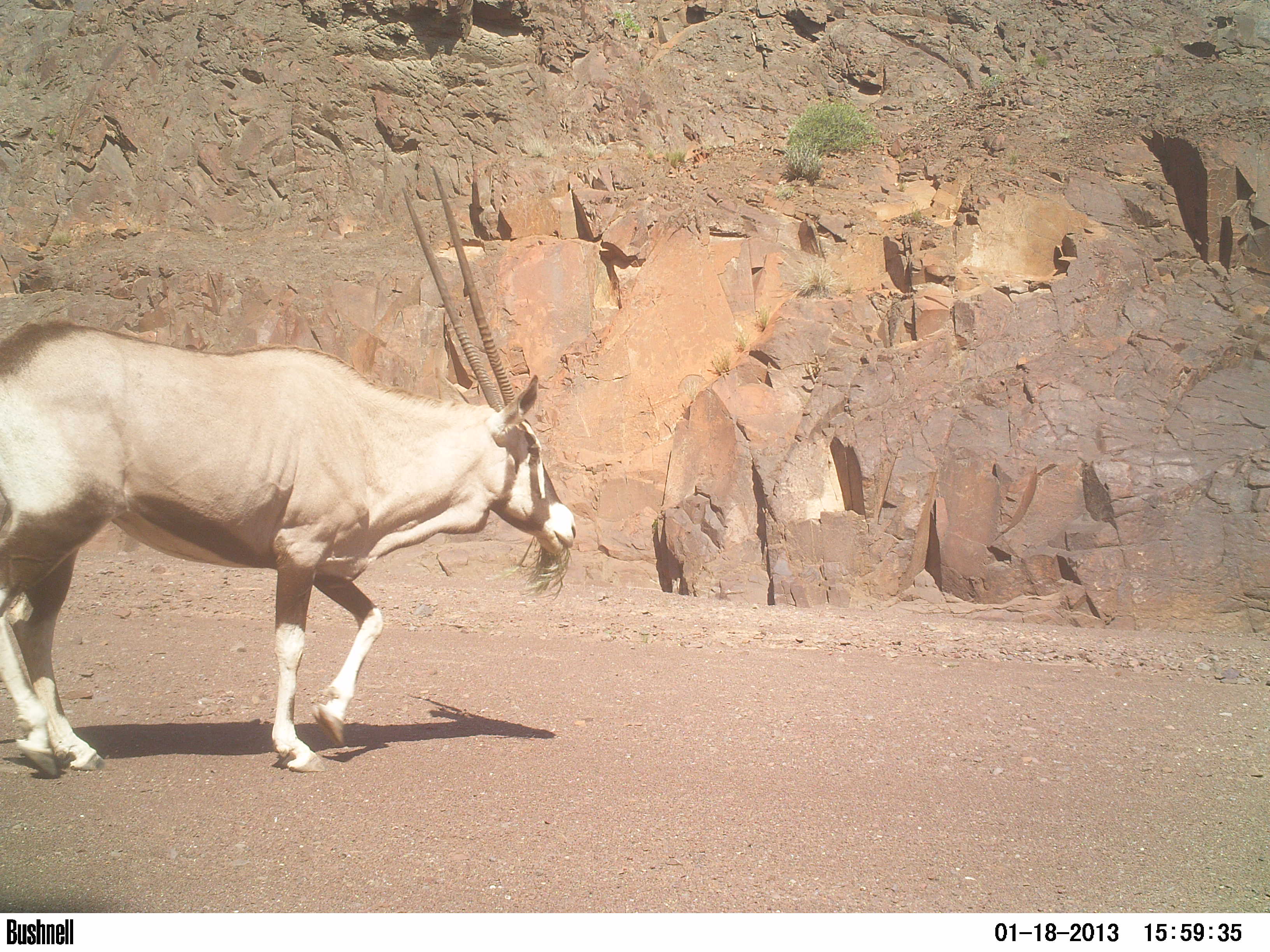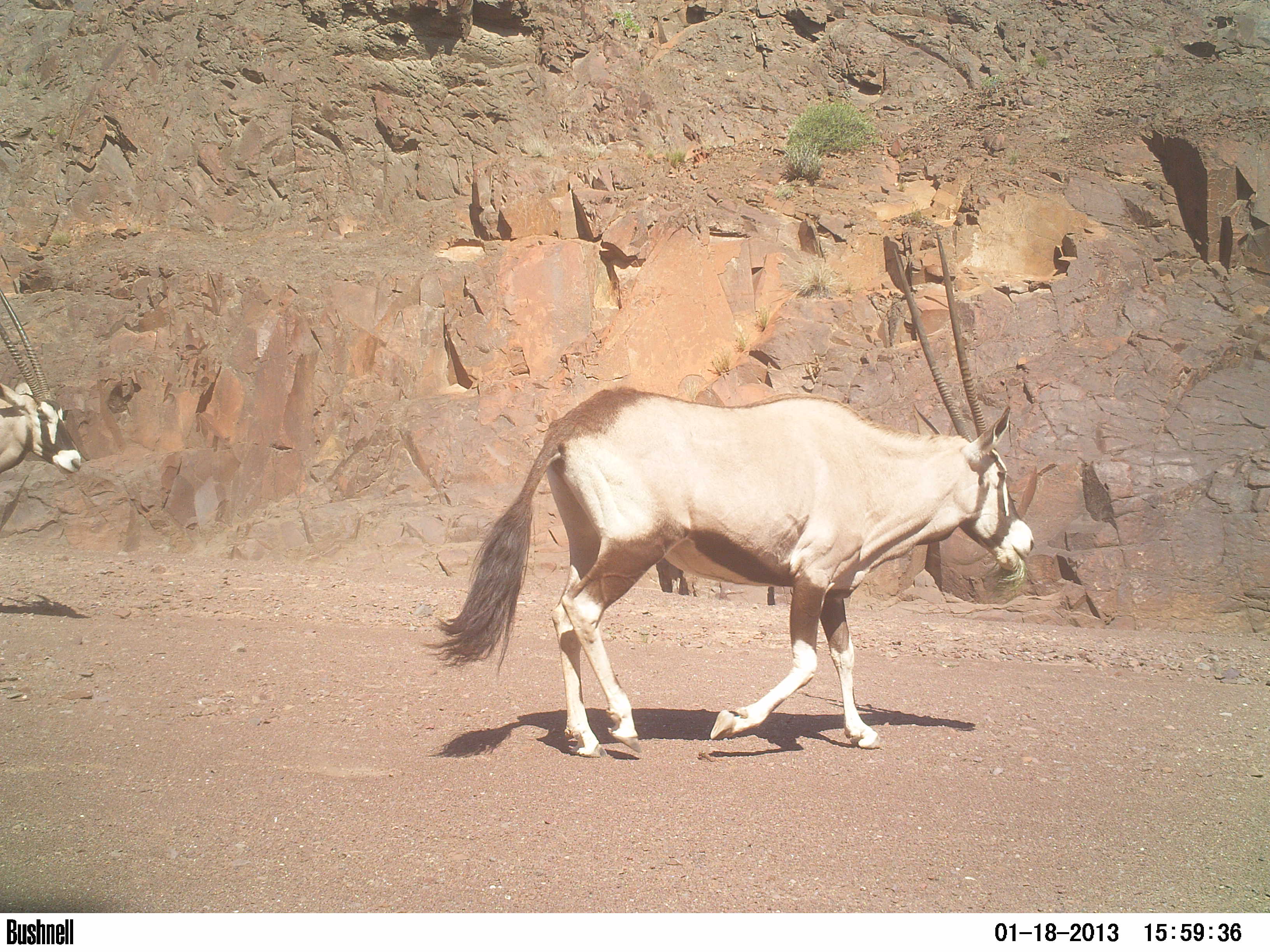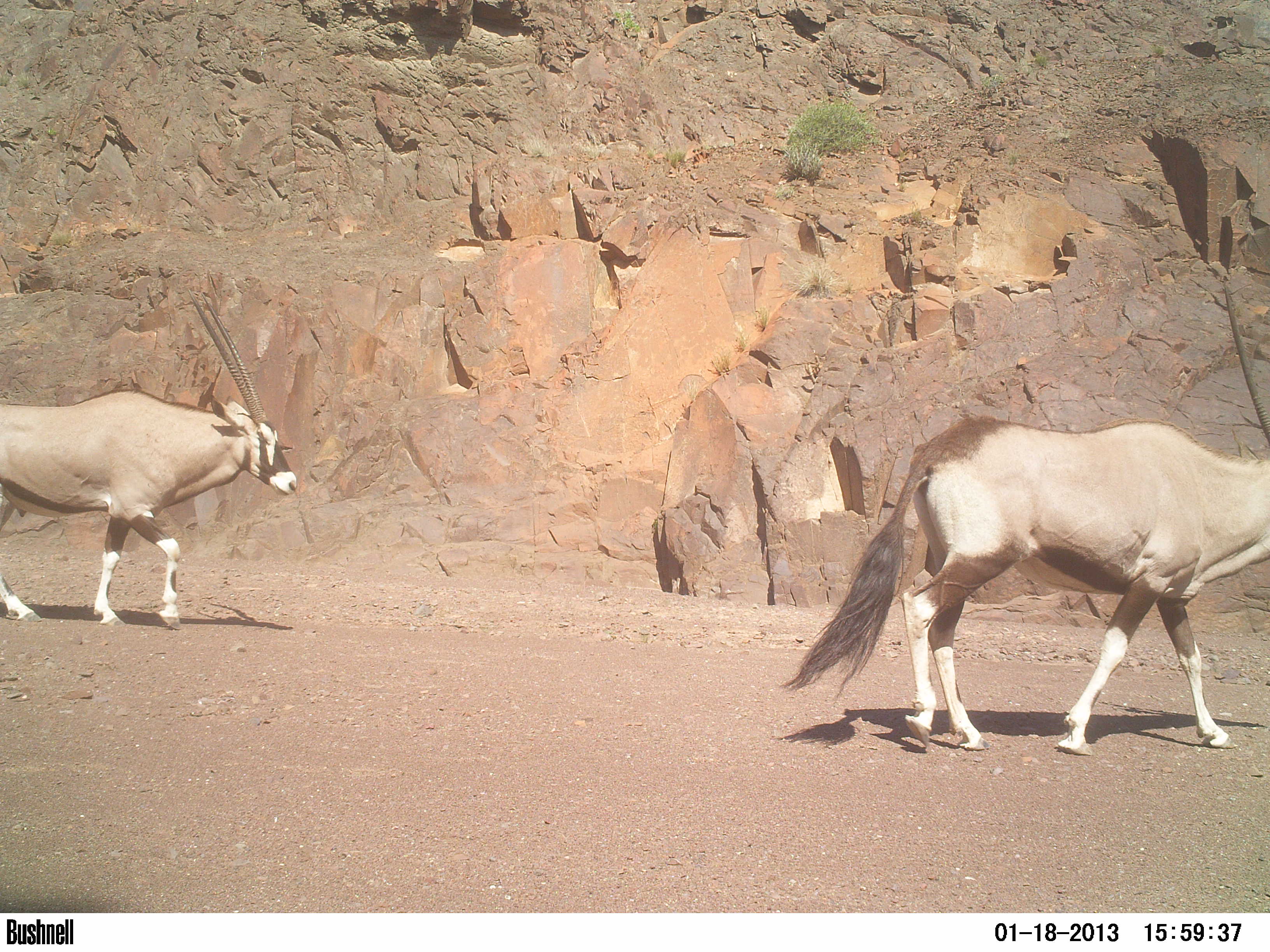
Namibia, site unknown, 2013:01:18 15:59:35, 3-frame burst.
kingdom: Animalia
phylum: Chordata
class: Mammalia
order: Artiodactyla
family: Bovidae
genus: Oryx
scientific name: Oryx gazella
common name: gemsbok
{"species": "Oryx gazella (gemsbok)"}